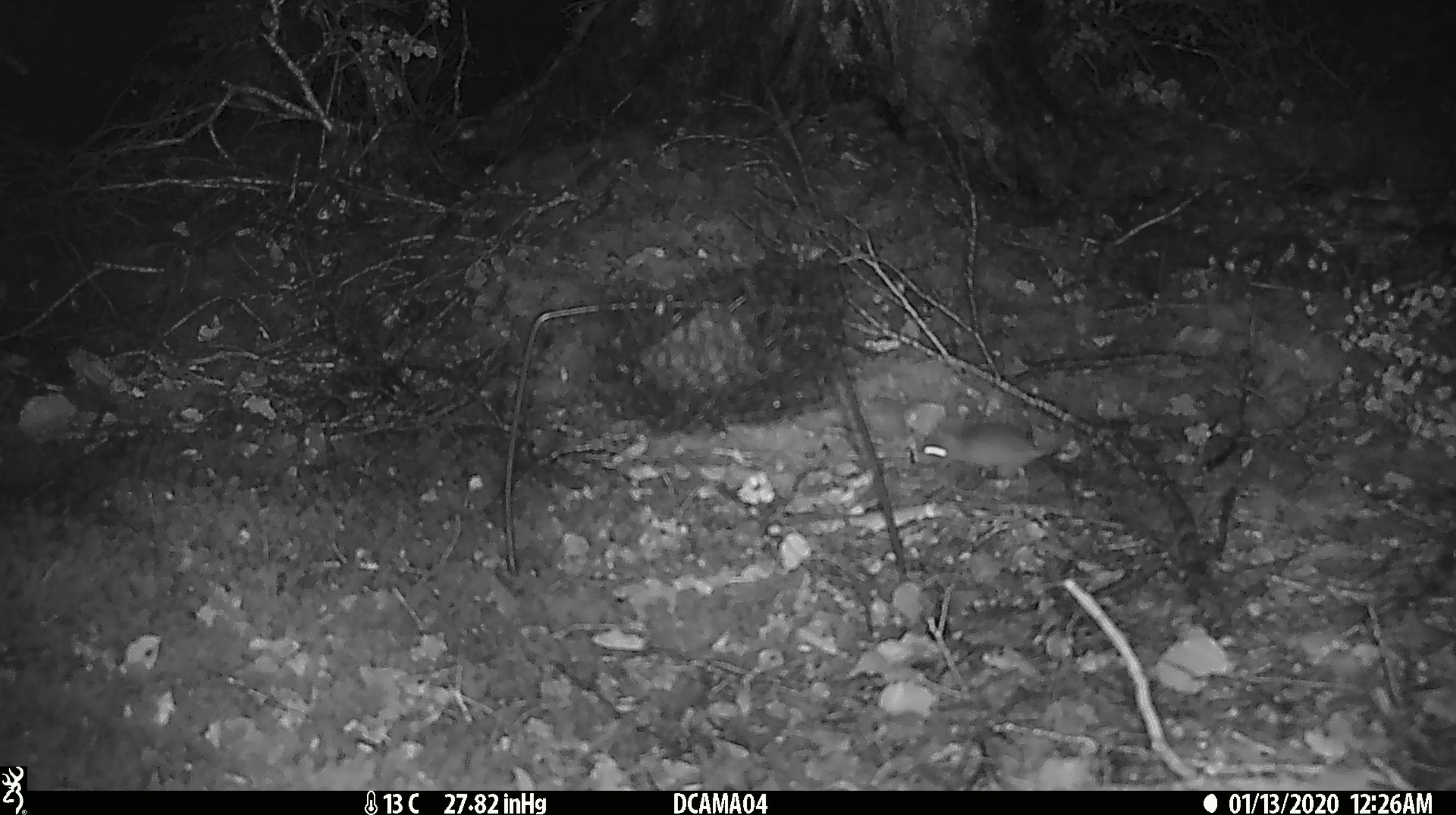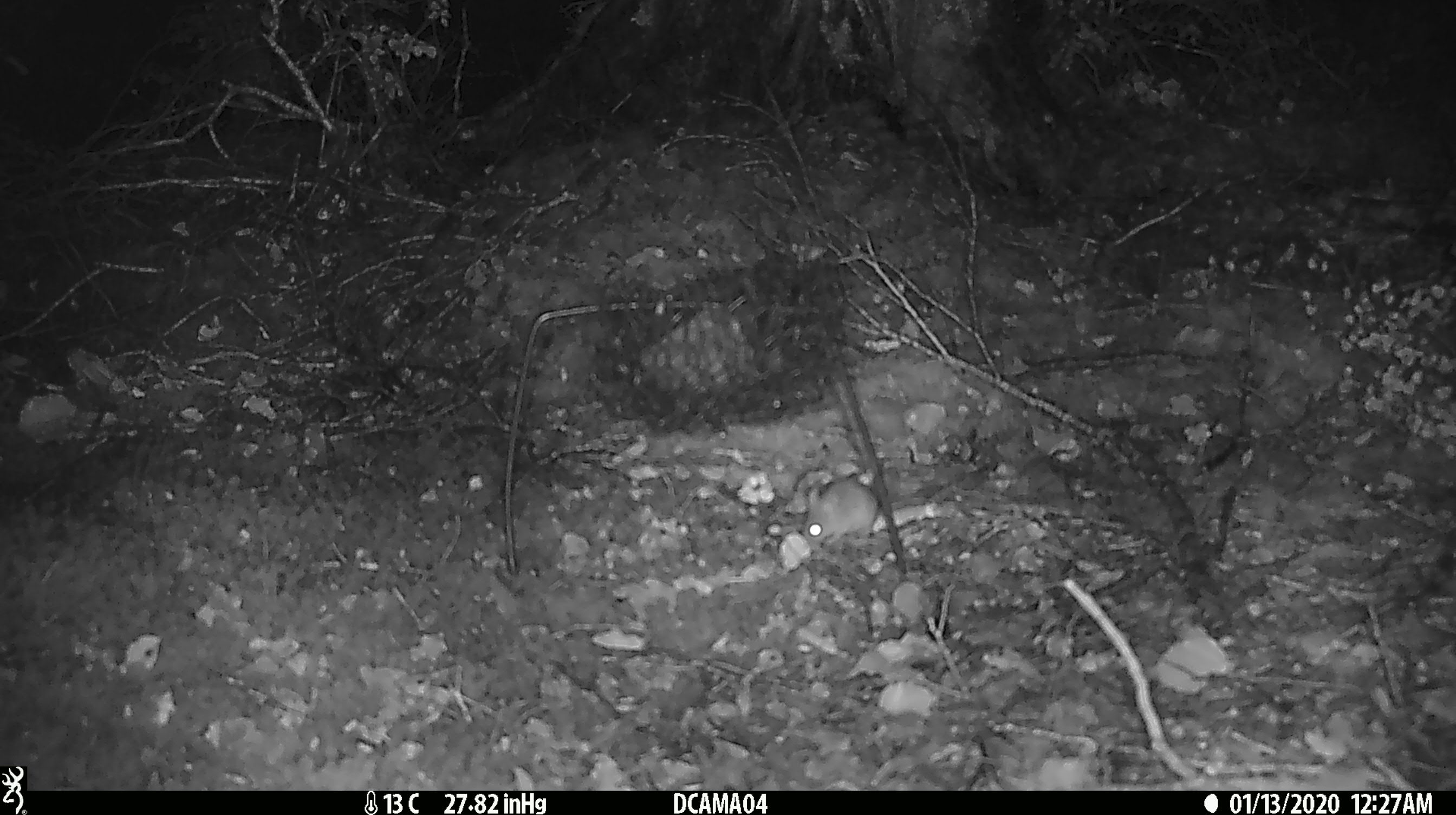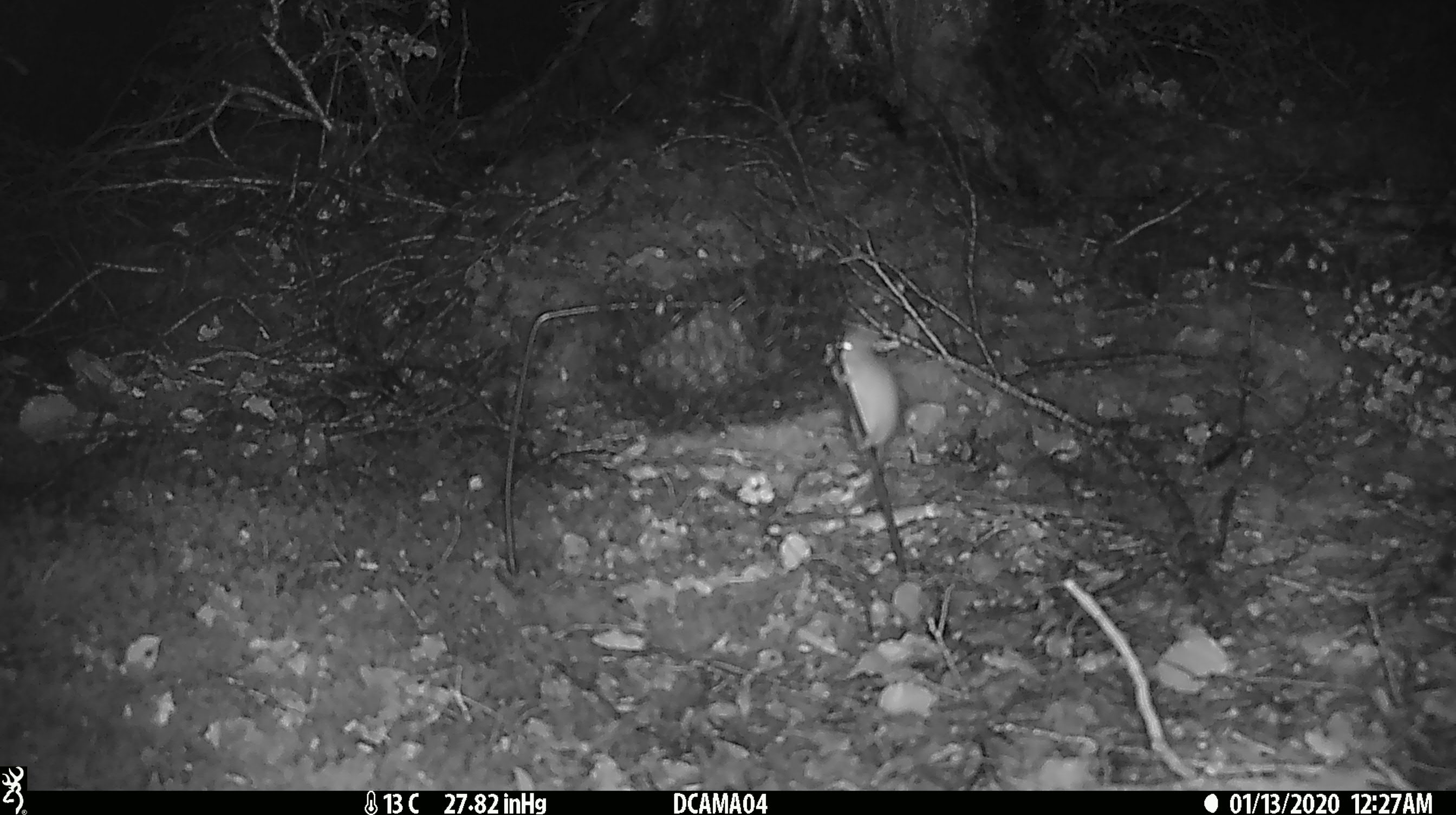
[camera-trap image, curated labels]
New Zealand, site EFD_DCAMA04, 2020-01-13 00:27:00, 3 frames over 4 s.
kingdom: Animalia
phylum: Chordata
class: Mammalia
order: Rodentia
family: Muridae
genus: Mus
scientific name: Mus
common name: mouse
Mouse (Mus).